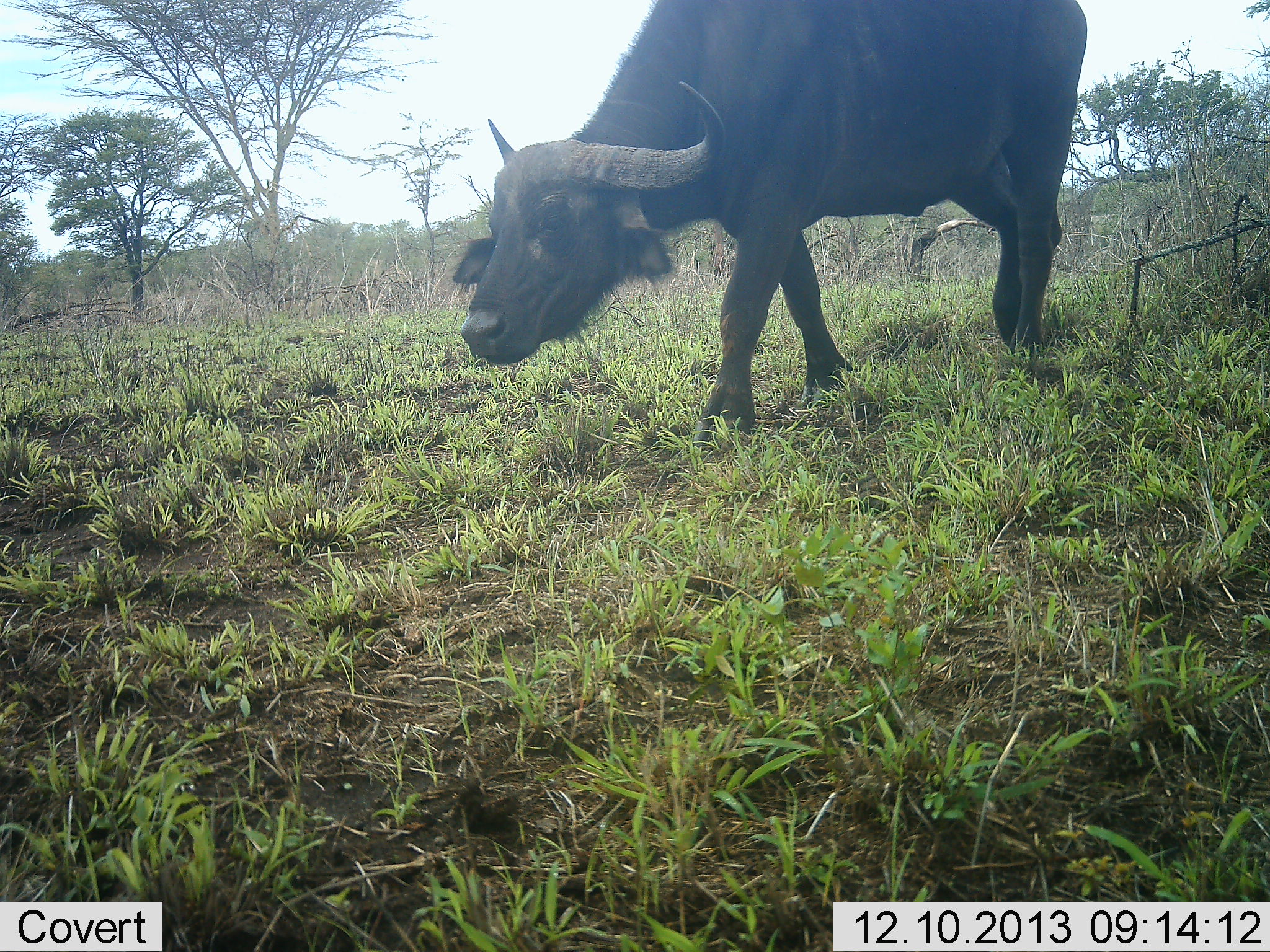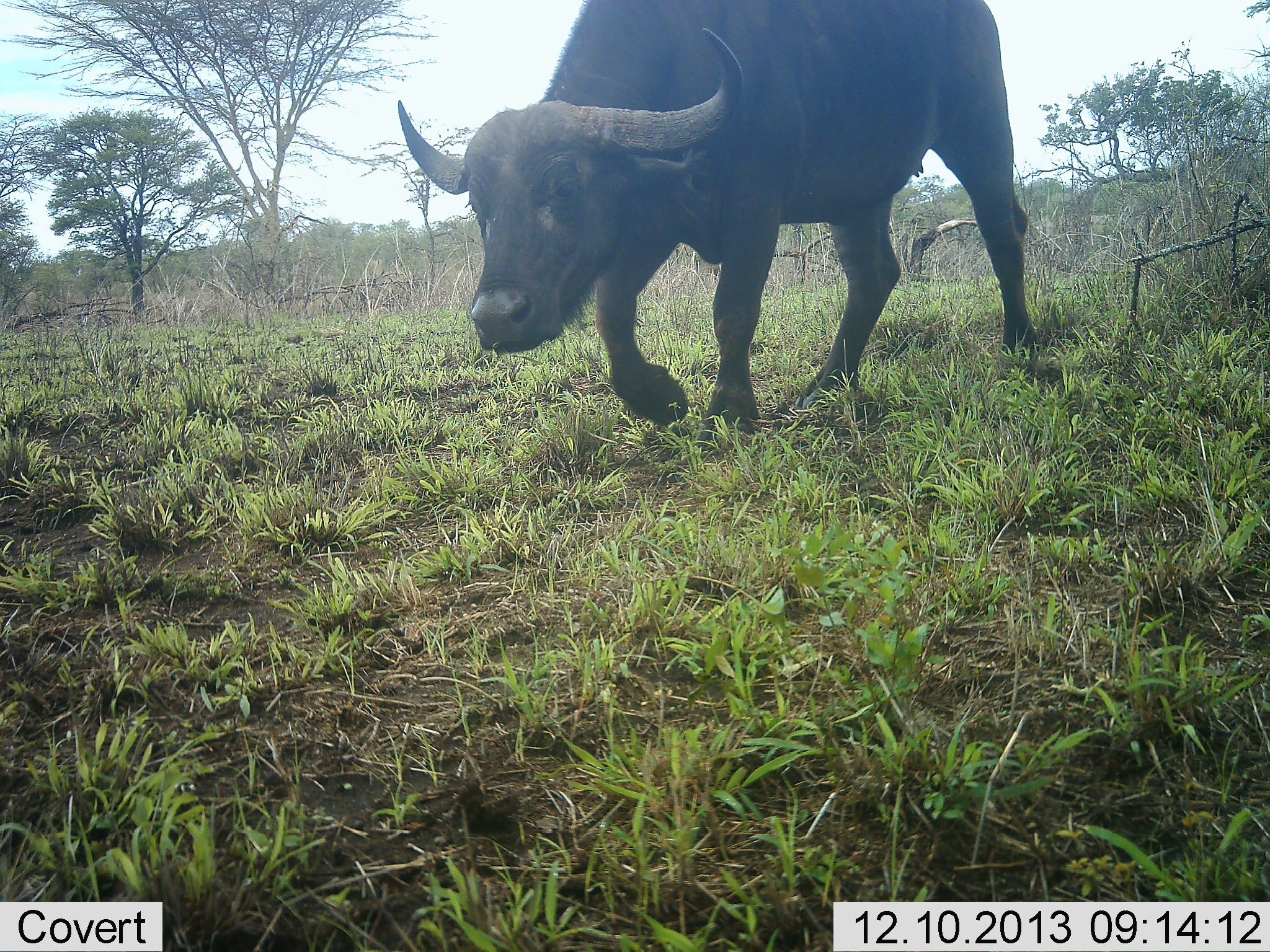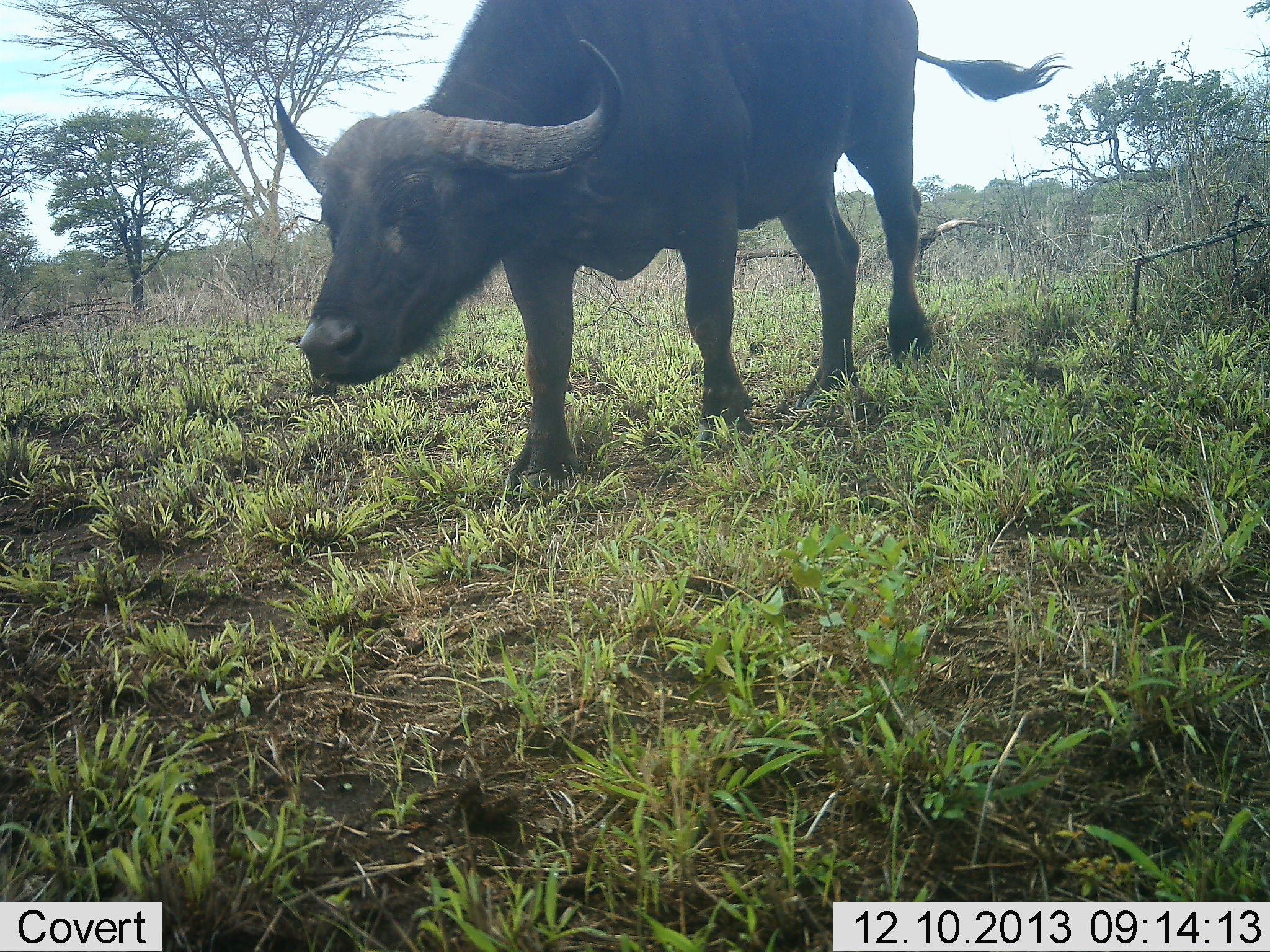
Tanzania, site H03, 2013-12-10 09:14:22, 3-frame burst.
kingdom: Animalia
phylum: Chordata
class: Mammalia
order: Artiodactyla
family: Bovidae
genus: Syncerus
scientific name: Syncerus caffer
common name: cape buffalo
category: buffalo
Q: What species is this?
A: Buffalo (cape buffalo) (Syncerus caffer).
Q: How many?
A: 1.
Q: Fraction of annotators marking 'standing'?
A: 10%.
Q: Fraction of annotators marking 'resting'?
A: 0%.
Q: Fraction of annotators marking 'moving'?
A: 90%.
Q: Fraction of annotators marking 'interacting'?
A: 0%.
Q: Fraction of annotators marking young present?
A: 0%.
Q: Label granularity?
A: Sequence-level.